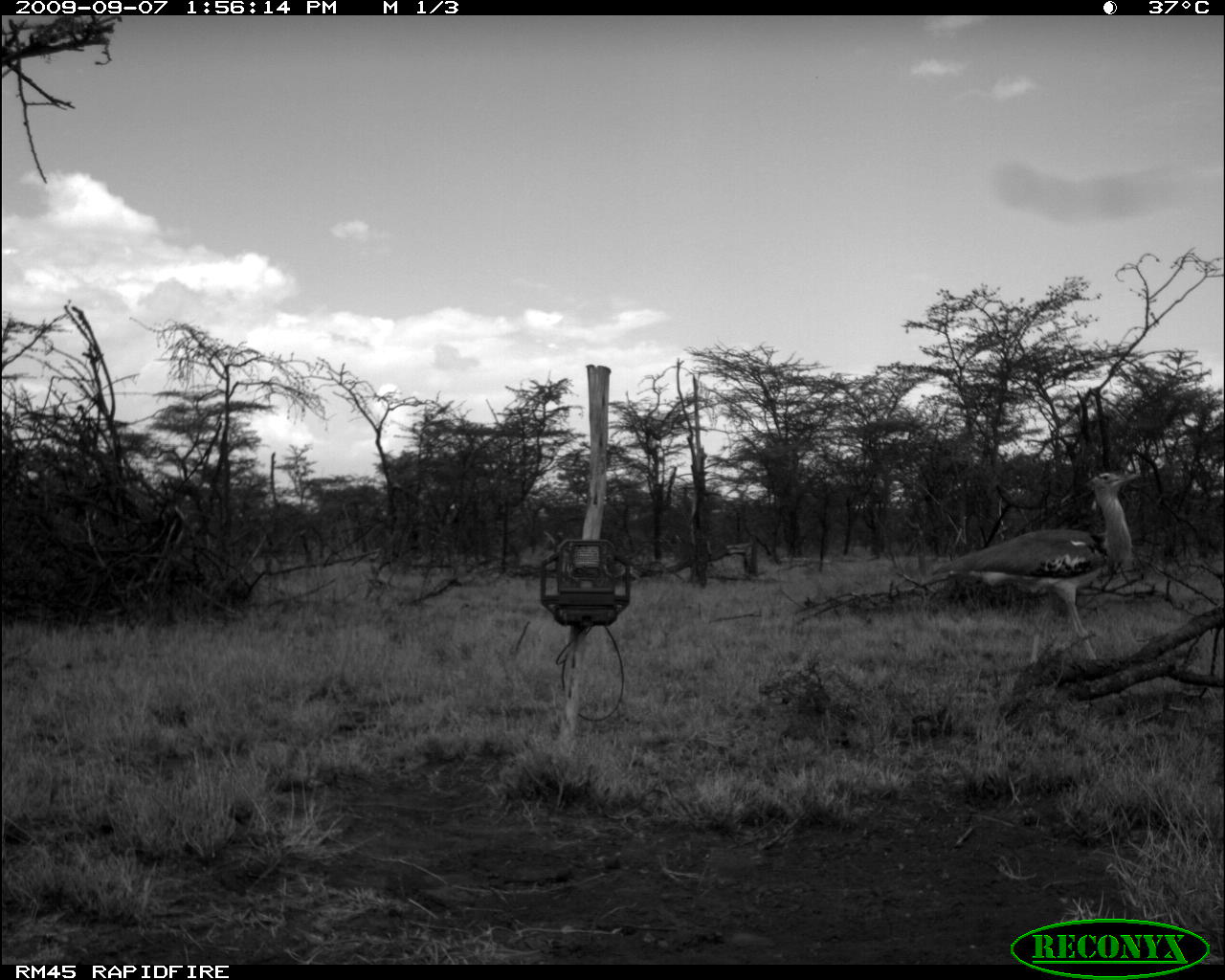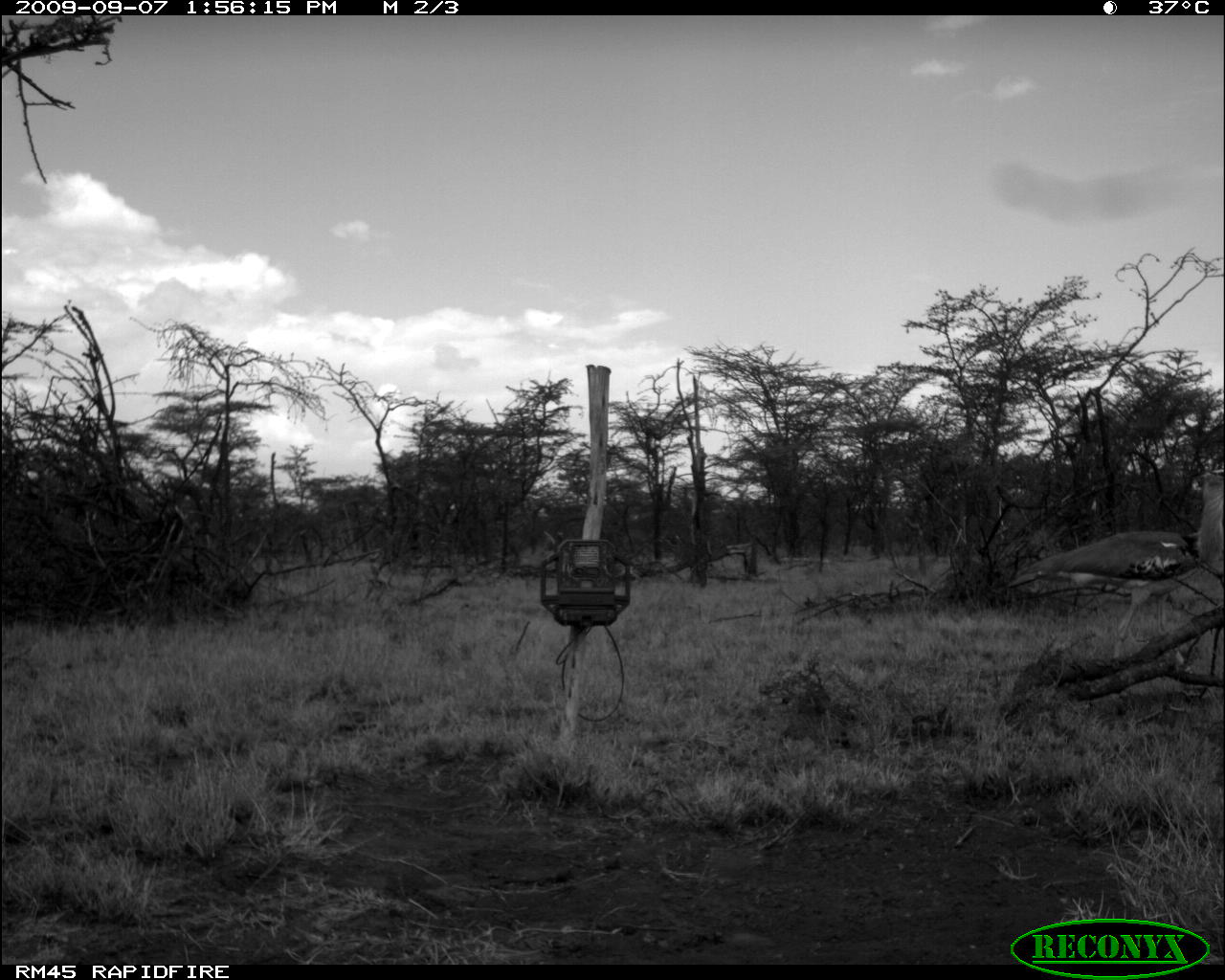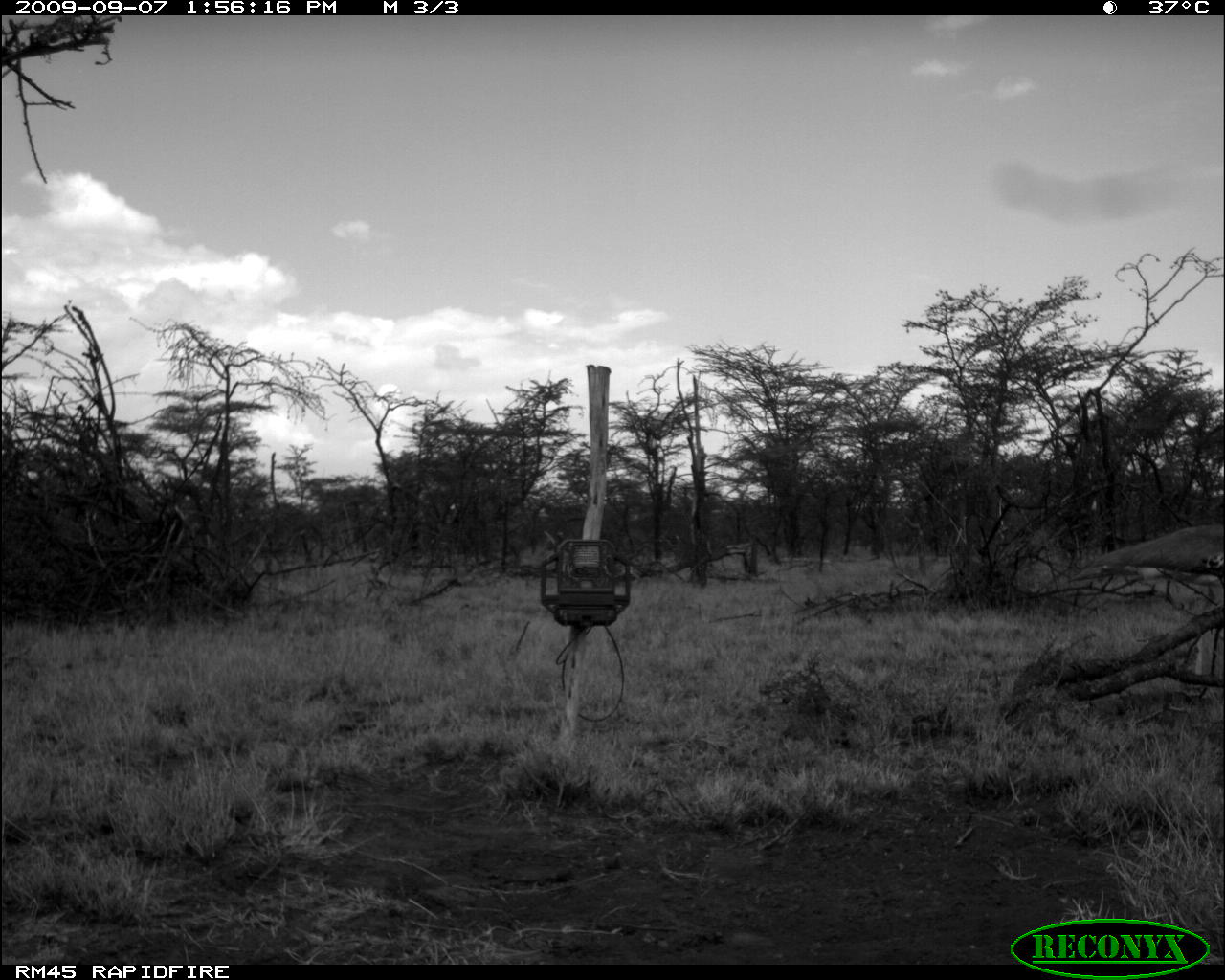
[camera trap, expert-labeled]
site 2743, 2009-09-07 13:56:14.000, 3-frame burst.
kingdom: Animalia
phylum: Chordata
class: Aves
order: Otidiformes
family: Otididae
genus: Ardeotis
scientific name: Ardeotis kori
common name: kori bustard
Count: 1.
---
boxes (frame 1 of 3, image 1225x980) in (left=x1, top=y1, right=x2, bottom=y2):
ardeotis kori: (left=919, top=469, right=1143, bottom=666)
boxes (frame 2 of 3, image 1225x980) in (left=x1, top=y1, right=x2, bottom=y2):
ardeotis kori: (left=1009, top=467, right=1225, bottom=673)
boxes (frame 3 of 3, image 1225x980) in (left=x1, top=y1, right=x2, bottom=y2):
ardeotis kori: (left=1067, top=522, right=1225, bottom=676)